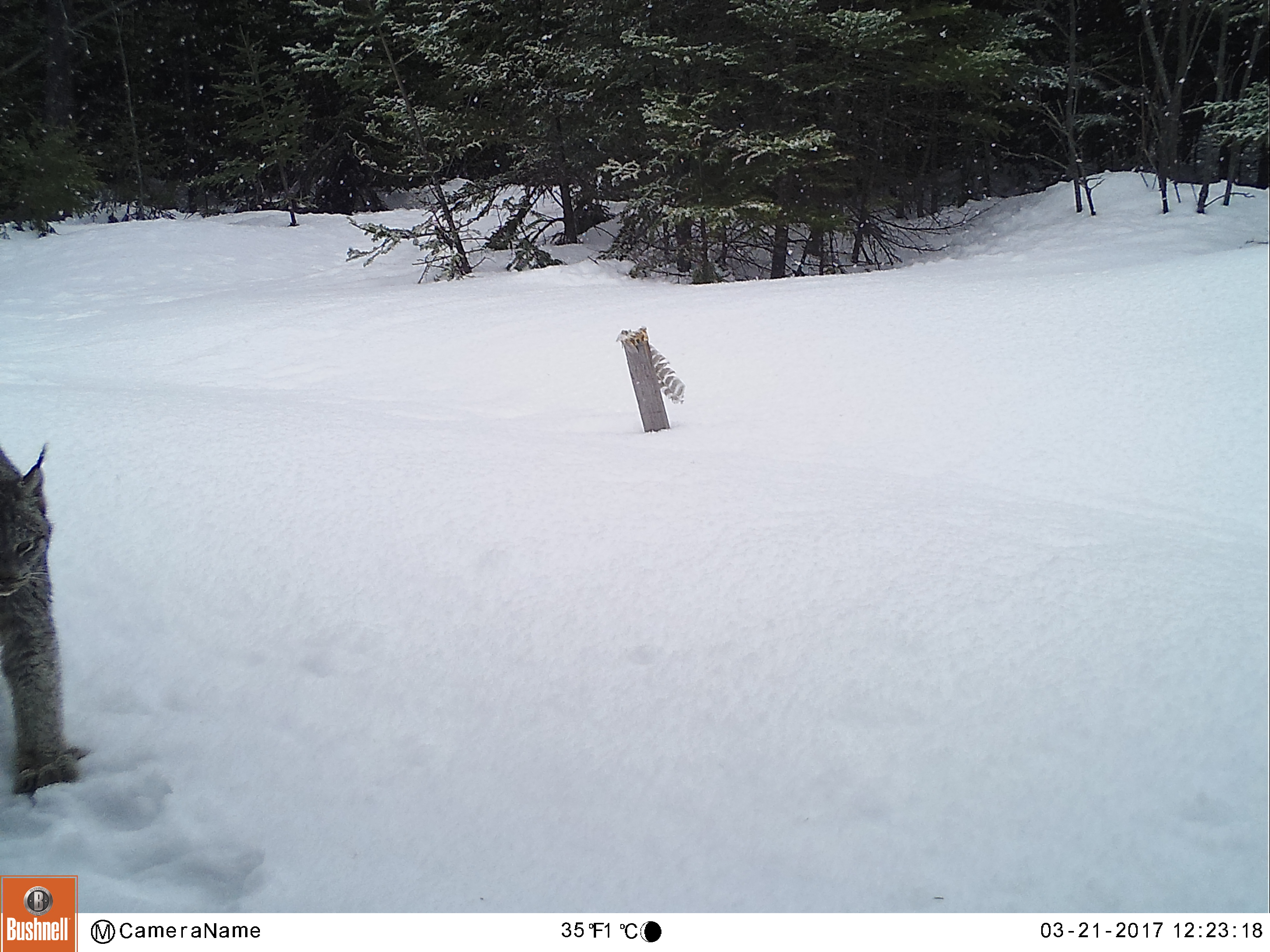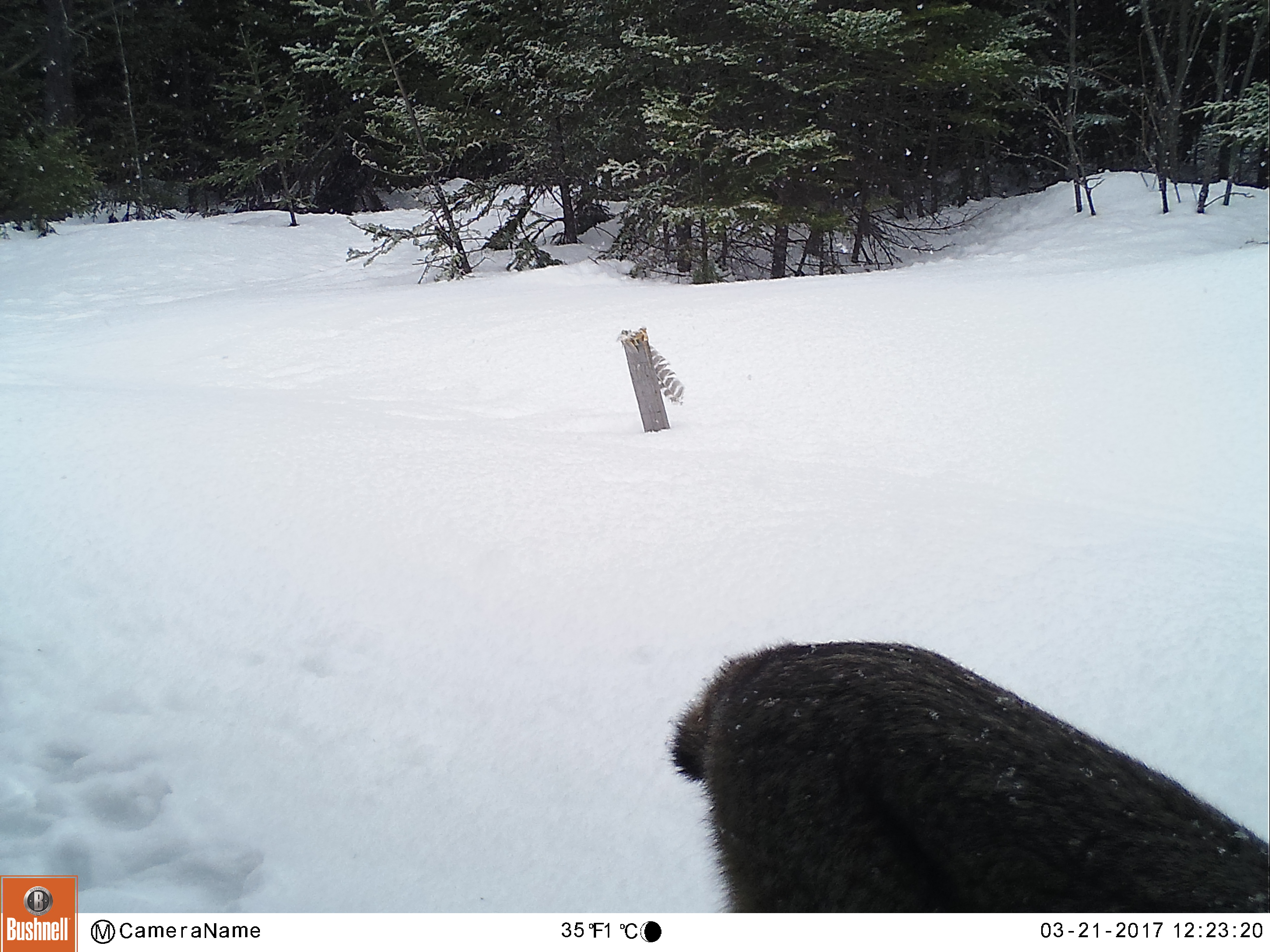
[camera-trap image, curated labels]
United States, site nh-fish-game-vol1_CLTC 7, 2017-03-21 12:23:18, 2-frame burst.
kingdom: Animalia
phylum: Chordata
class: Mammalia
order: Carnivora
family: Felidae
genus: Lynx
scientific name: Lynx canadensis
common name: canada lynx